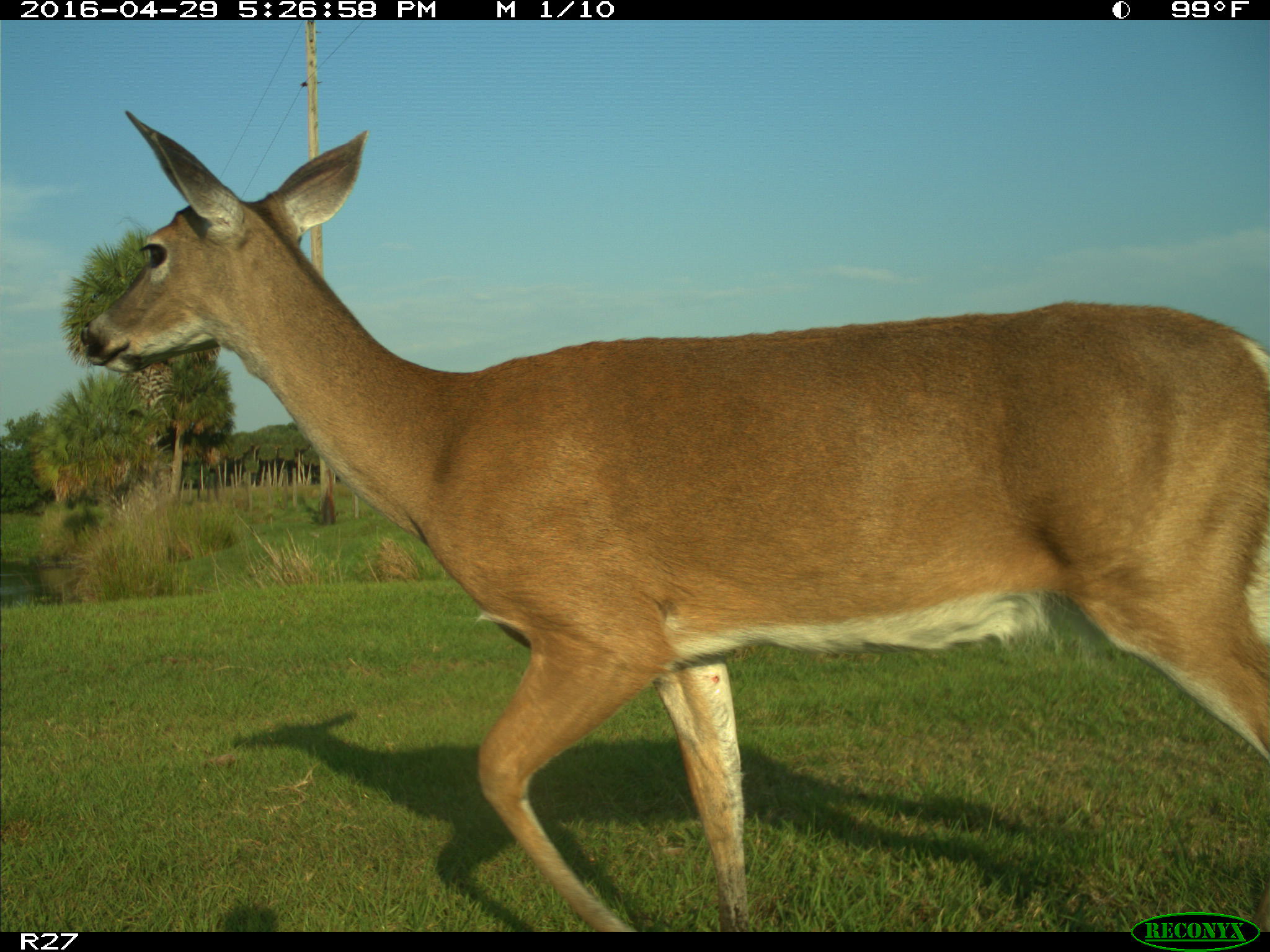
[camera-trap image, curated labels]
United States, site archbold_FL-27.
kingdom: Animalia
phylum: Chordata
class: Mammalia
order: Artiodactyla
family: Cervidae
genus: Odocoileus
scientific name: Odocoileus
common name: deer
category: unidentified deer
Unidentified deer (deer) (Odocoileus).